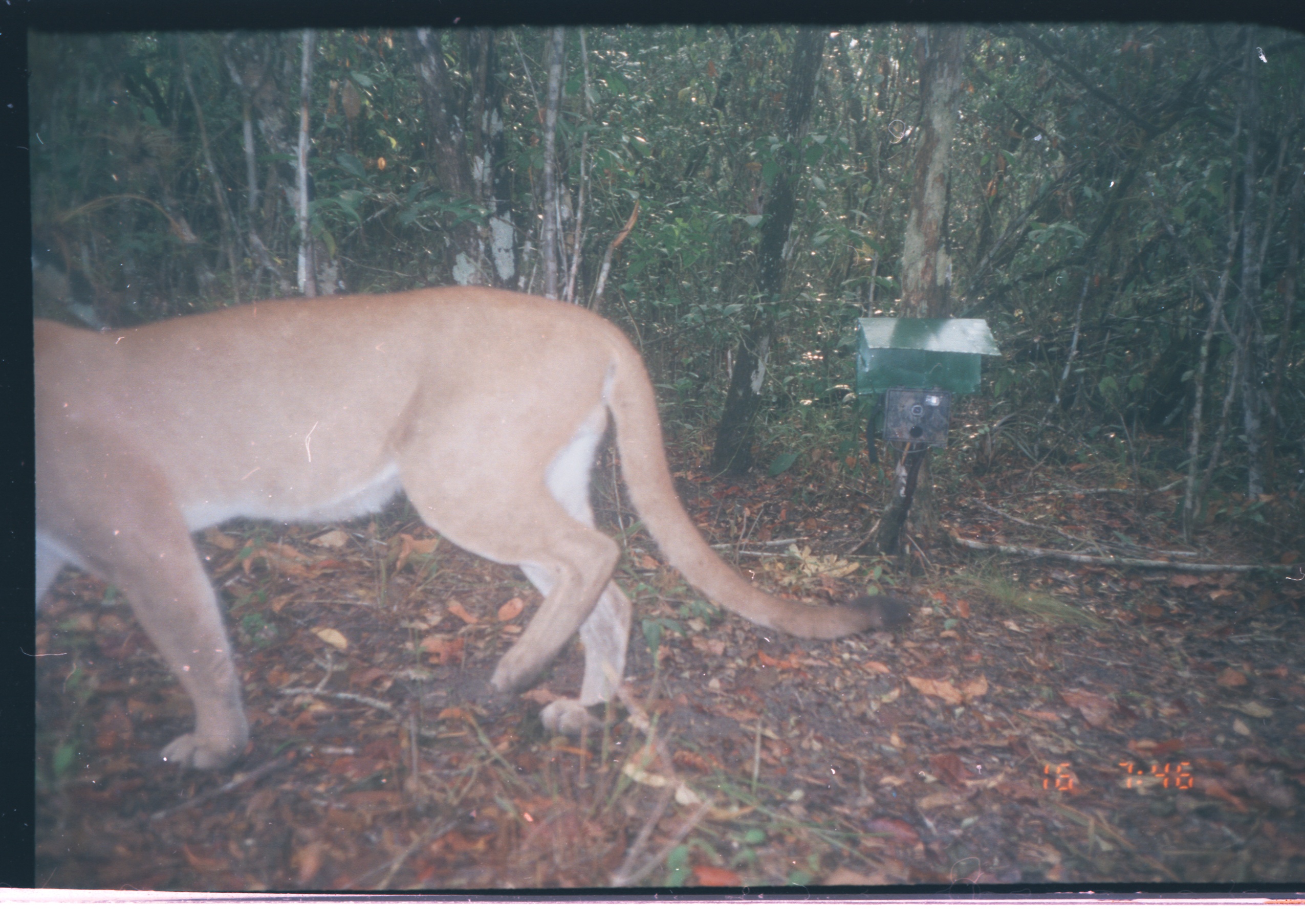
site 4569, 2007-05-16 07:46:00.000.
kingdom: Animalia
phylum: Chordata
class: Mammalia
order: Carnivora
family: Felidae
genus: Puma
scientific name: Puma concolor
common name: mountain lion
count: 1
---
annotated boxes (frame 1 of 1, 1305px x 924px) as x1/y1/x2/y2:
puma concolor: 29/281/908/767